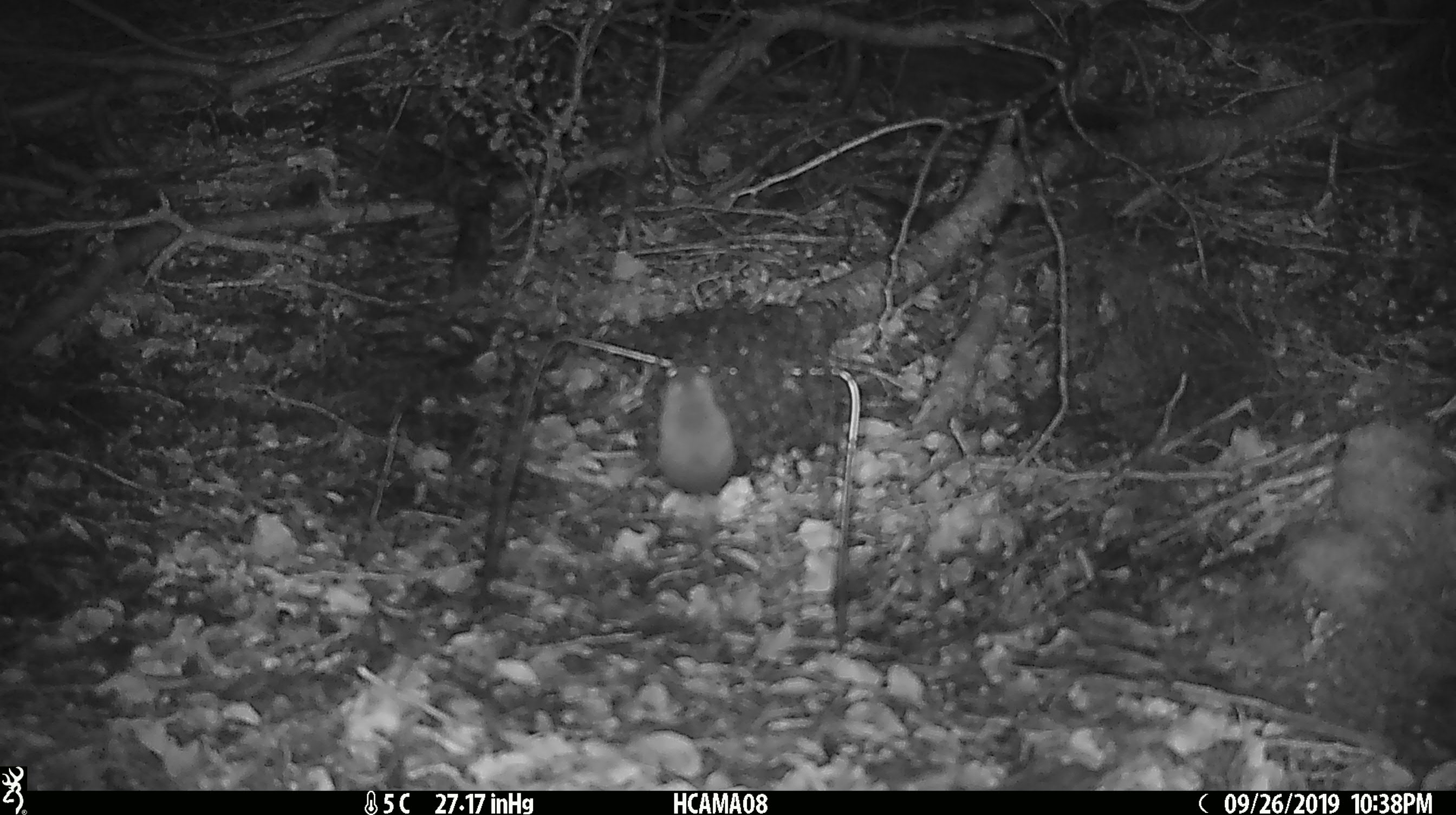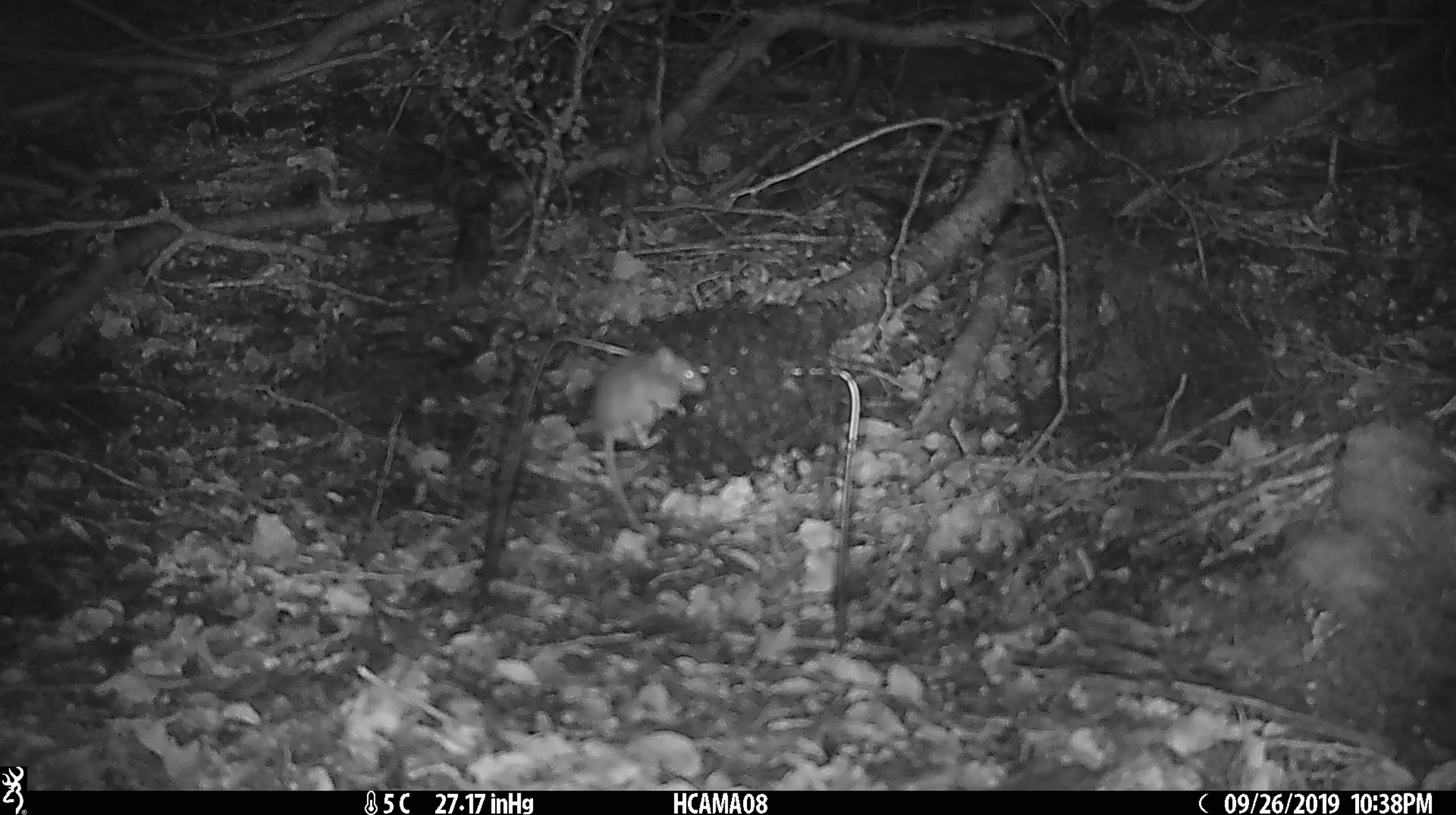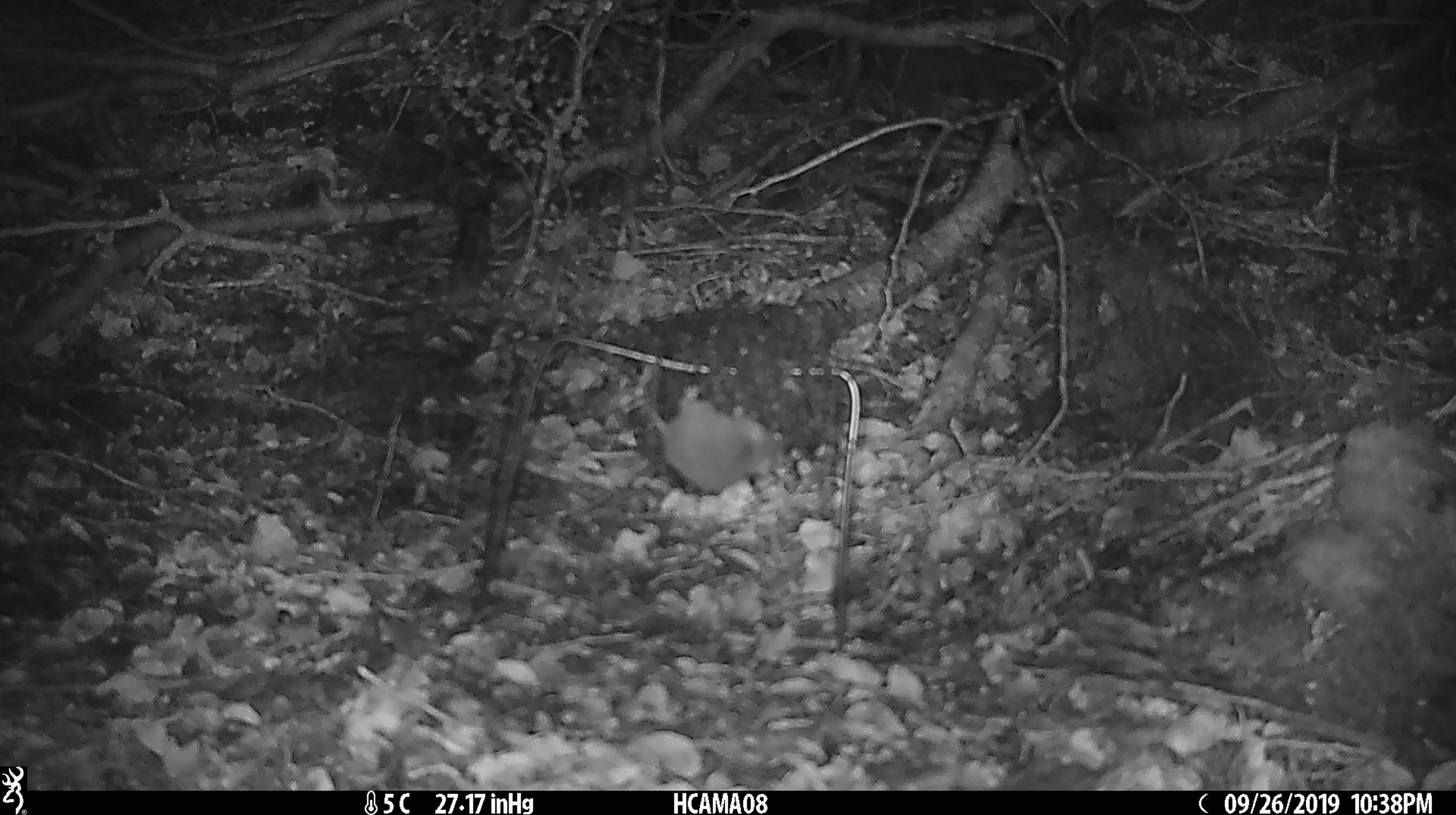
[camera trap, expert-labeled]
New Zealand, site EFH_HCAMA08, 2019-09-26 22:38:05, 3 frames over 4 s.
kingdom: Animalia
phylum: Chordata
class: Mammalia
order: Rodentia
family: Muridae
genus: Mus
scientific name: Mus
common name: mouse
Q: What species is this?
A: Mouse (Mus).